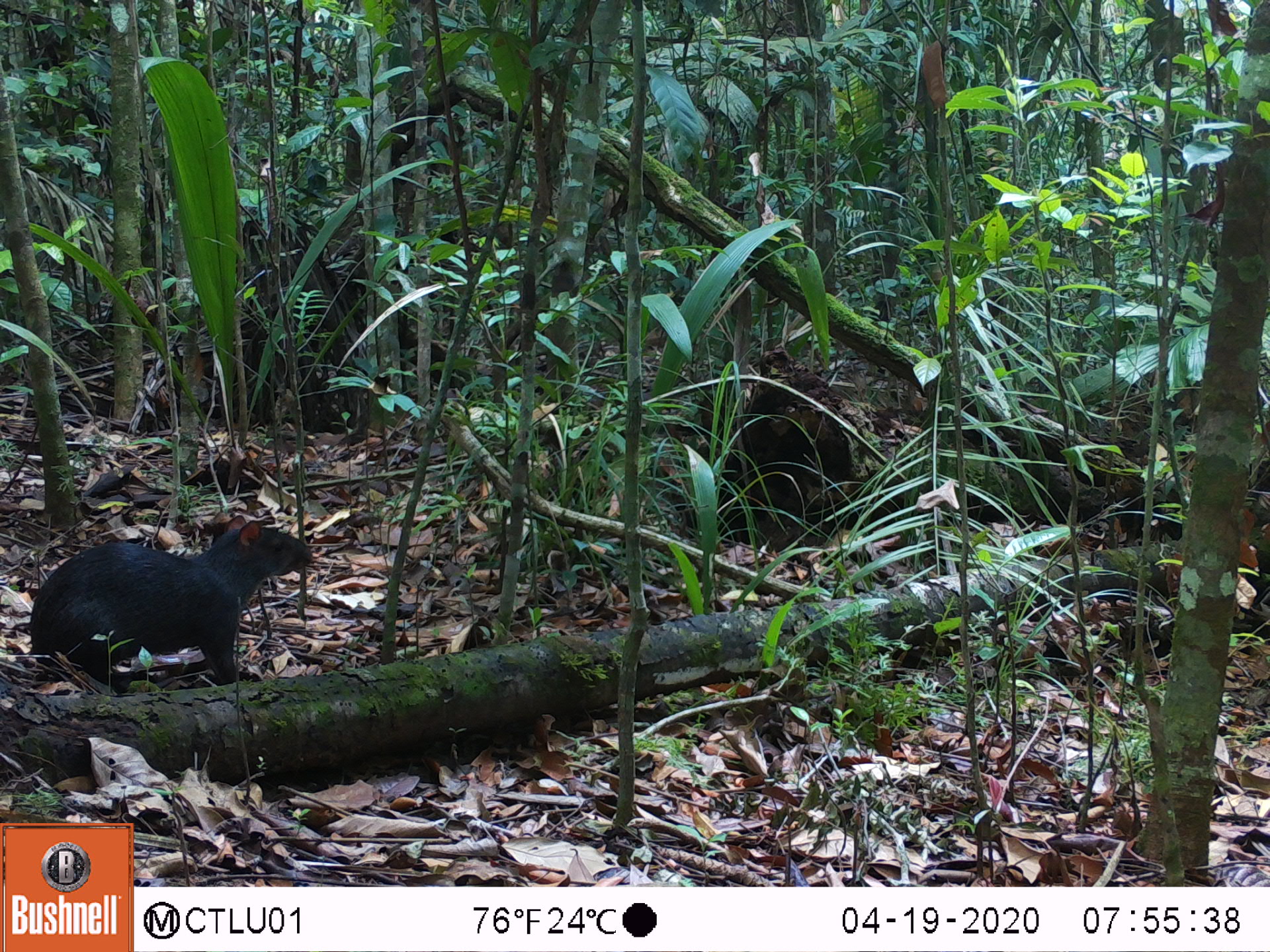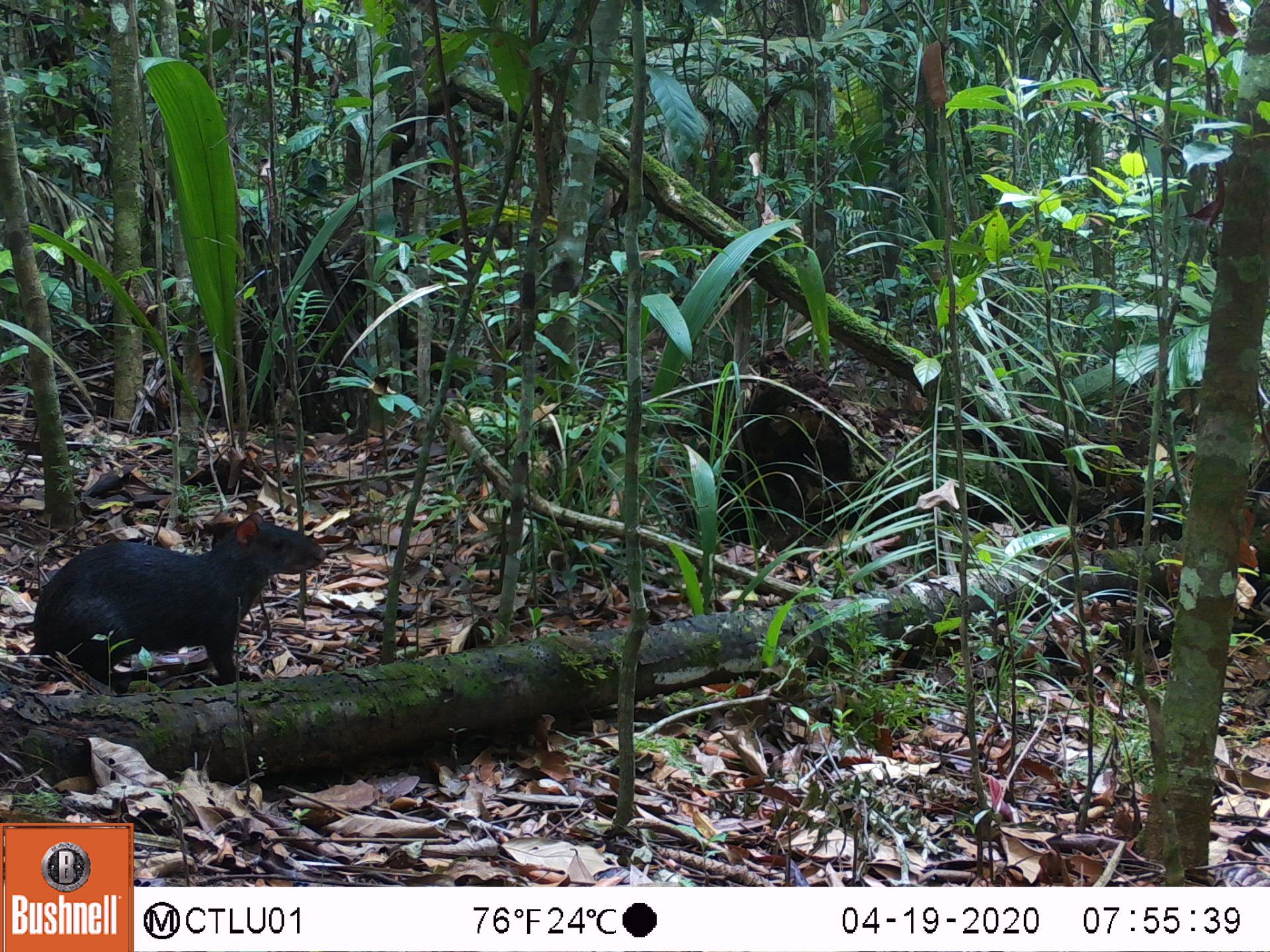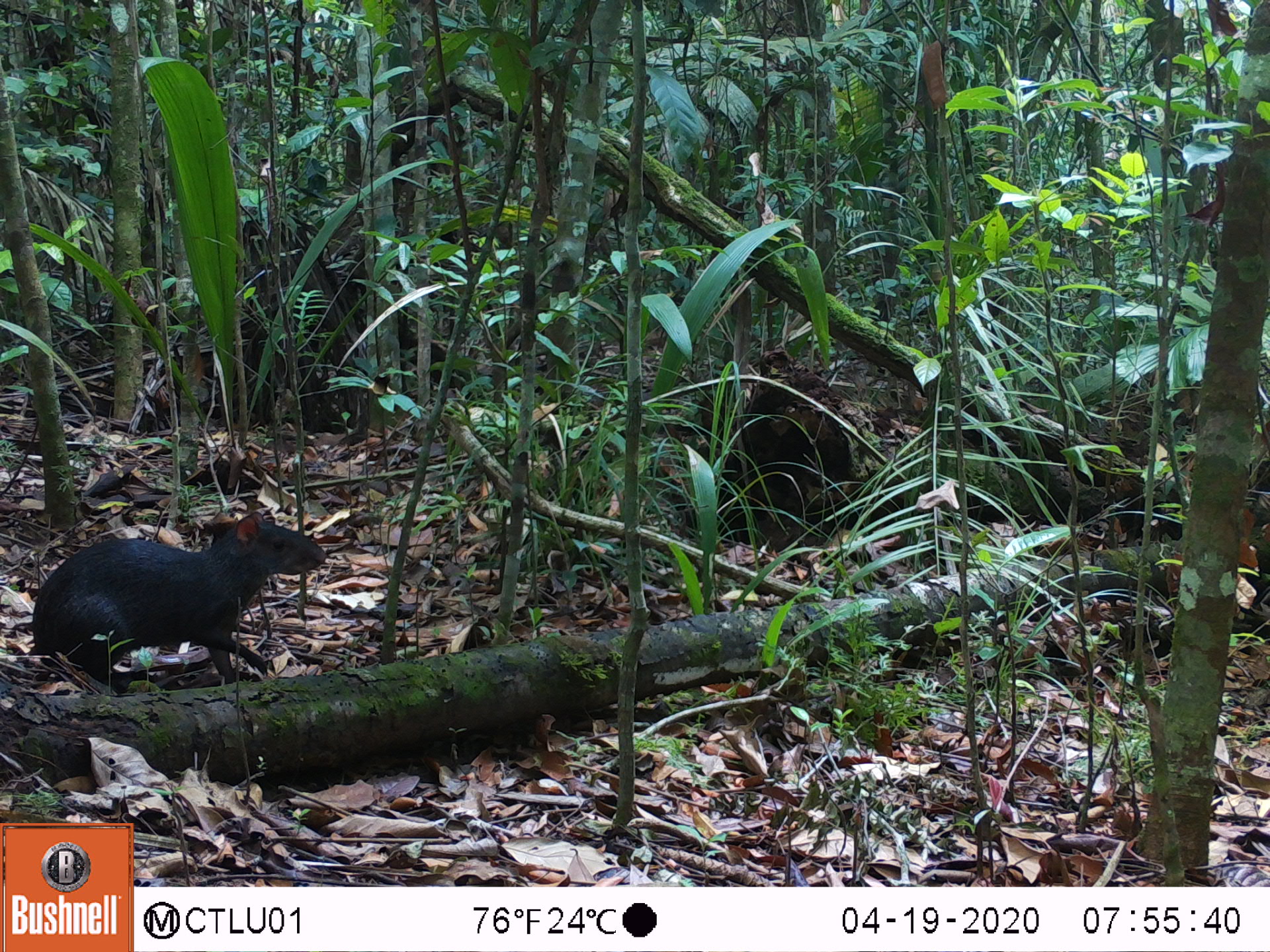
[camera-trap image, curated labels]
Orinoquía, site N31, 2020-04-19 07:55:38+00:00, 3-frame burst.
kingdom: Animalia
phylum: Chordata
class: Mammalia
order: Rodentia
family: Dasyproctidae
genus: Dasyprocta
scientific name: Dasyprocta fuliginosa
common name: black agouti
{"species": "black agouti (Dasyprocta fuliginosa)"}